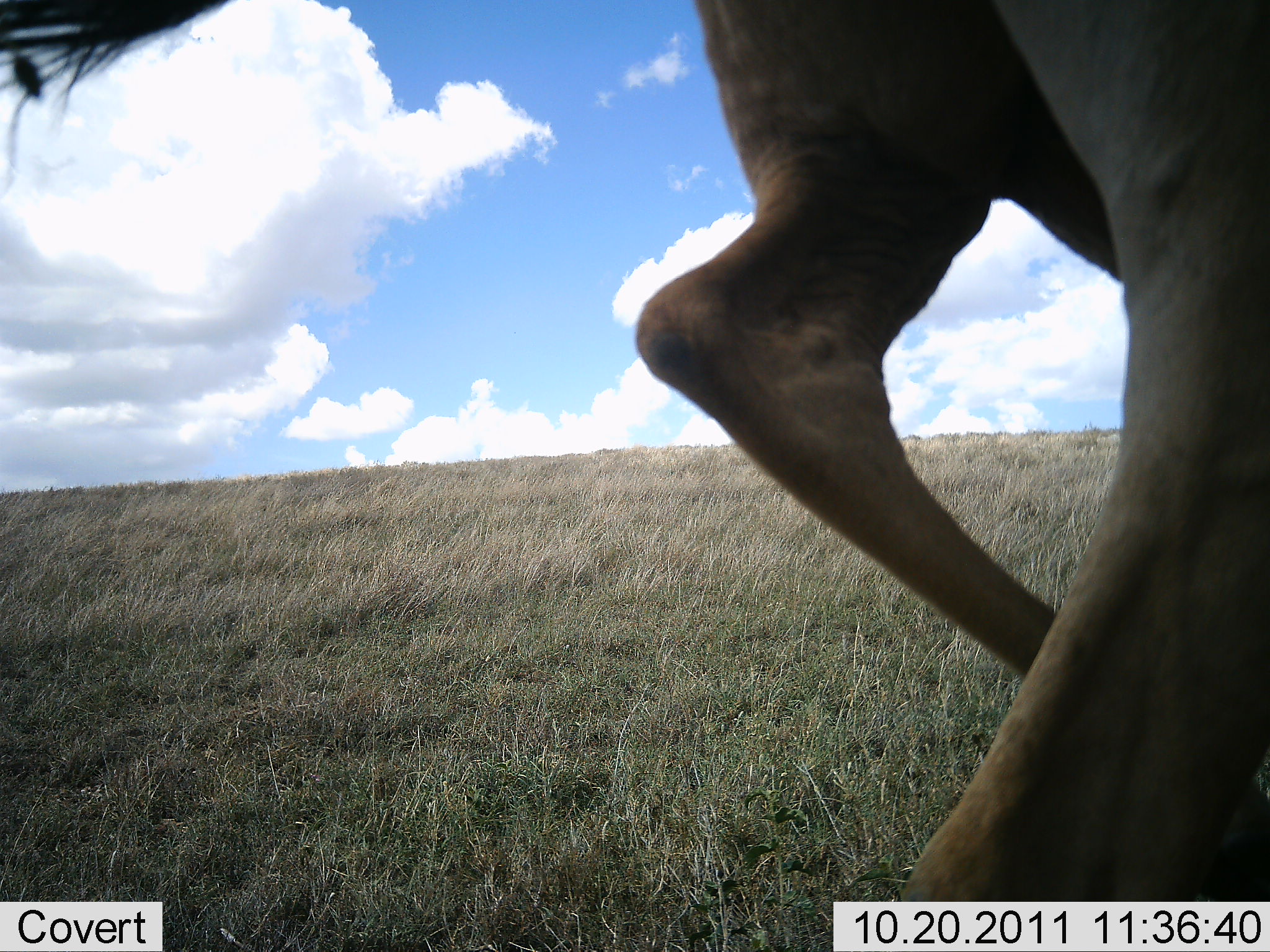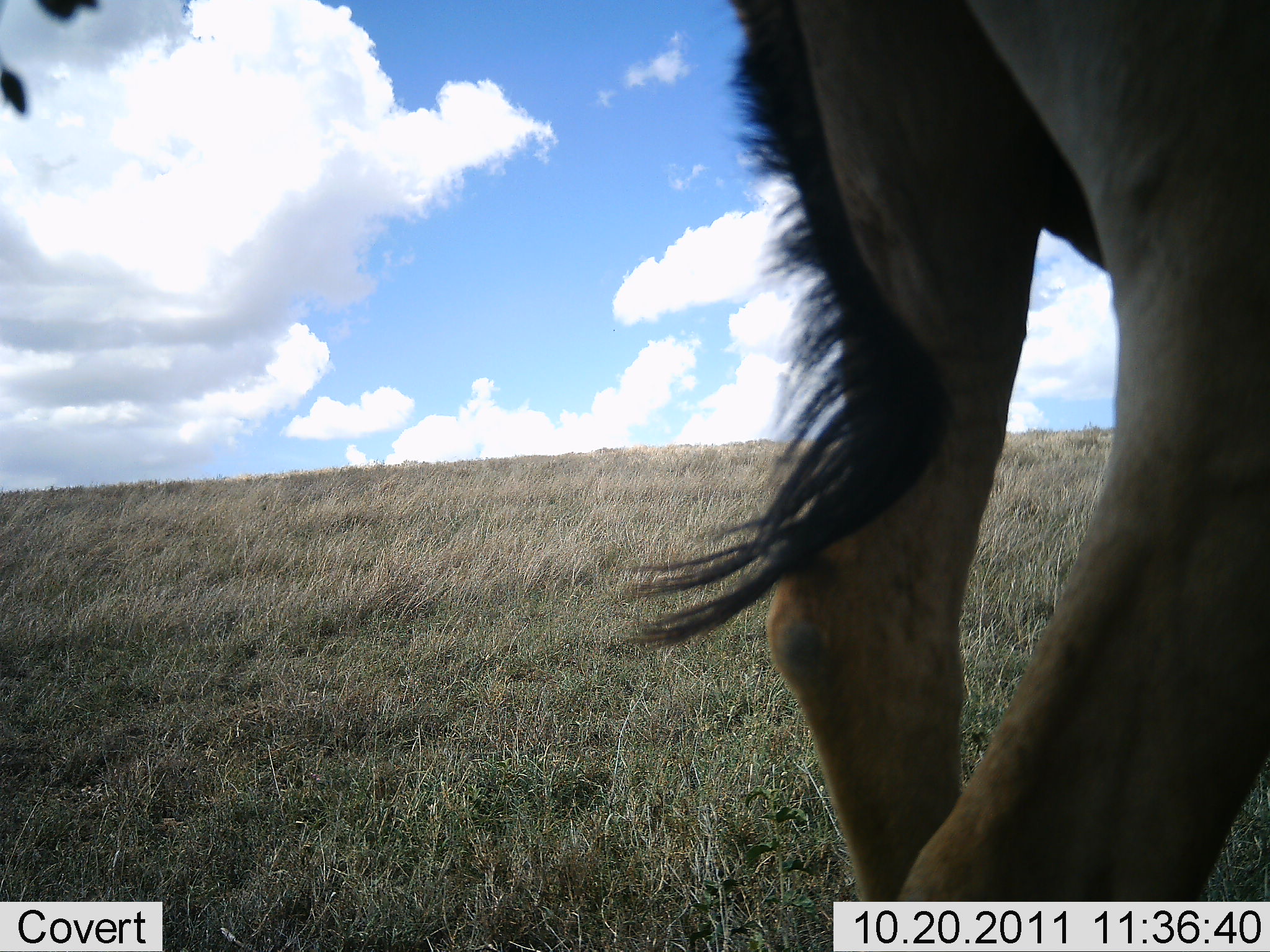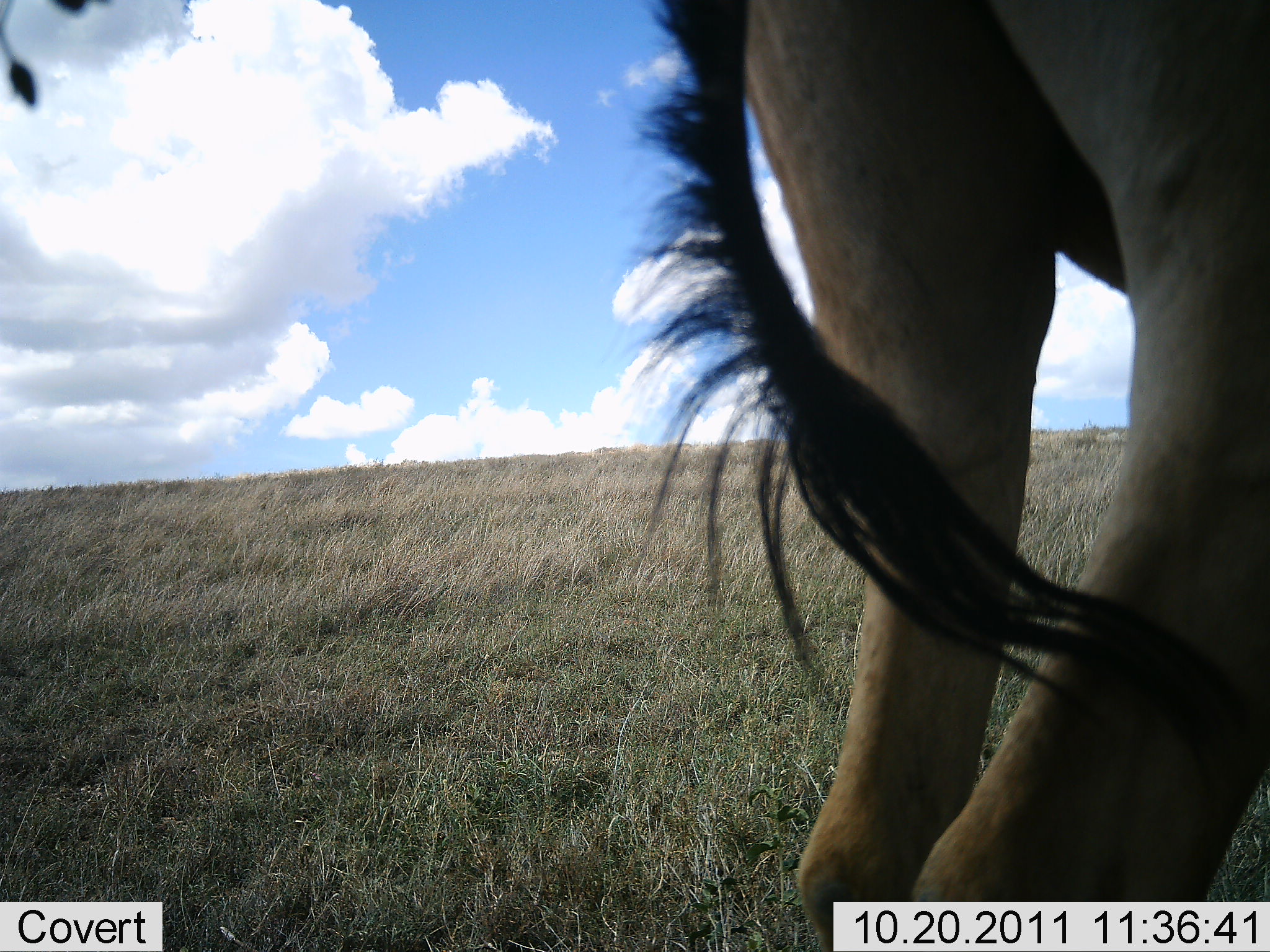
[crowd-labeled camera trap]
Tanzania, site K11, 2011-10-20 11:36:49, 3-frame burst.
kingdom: Animalia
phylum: Chordata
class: Mammalia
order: Artiodactyla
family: Bovidae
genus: Alcelaphus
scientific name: Alcelaphus buselaphus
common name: hartebeest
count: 1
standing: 50%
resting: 0%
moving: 50%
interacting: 0%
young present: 0%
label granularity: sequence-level